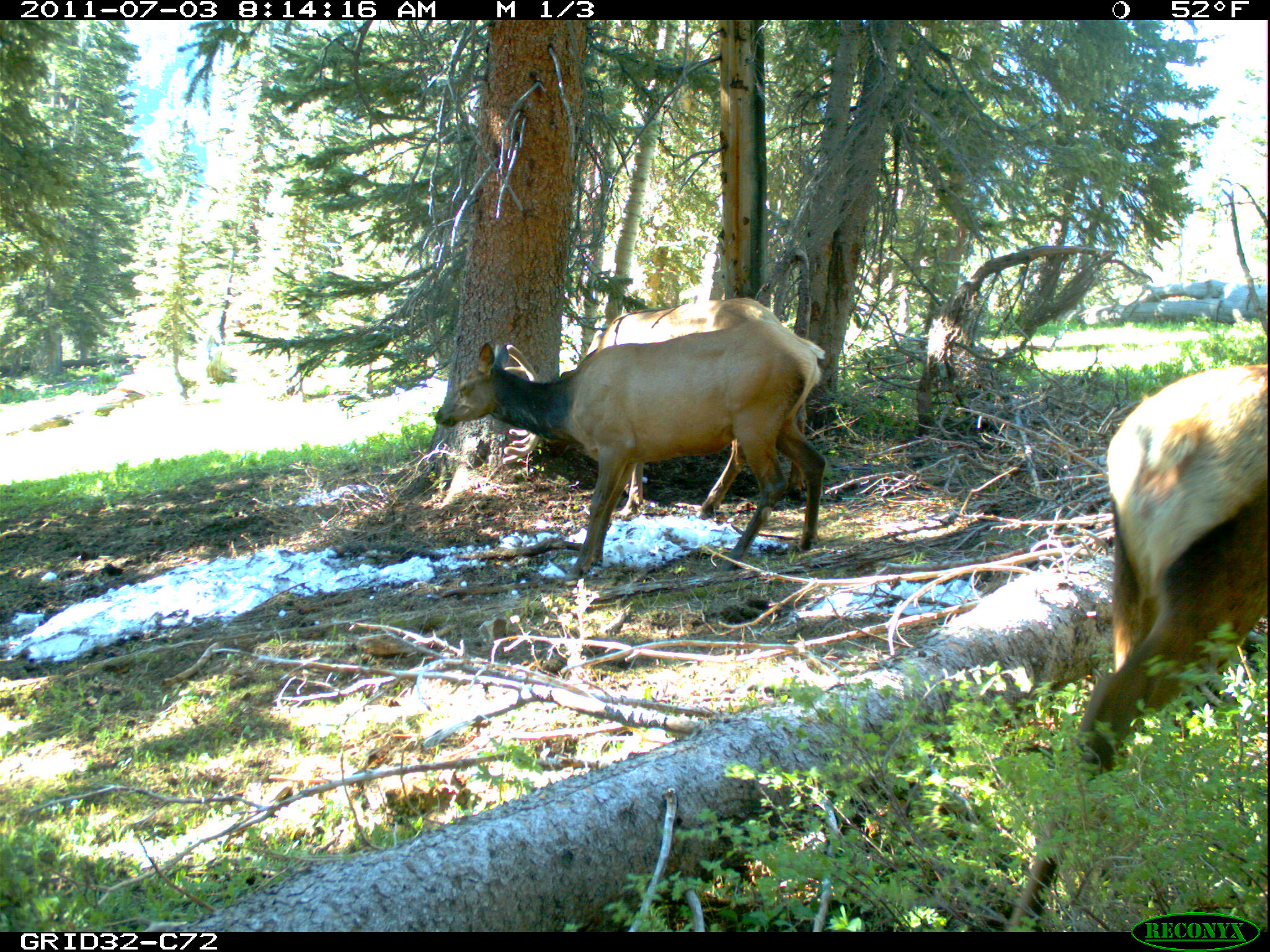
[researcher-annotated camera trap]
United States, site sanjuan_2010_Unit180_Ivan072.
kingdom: Animalia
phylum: Chordata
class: Mammalia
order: Artiodactyla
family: Cervidae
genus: Cervus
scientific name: Cervus elaphus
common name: red deer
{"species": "Cervus elaphus (red deer)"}